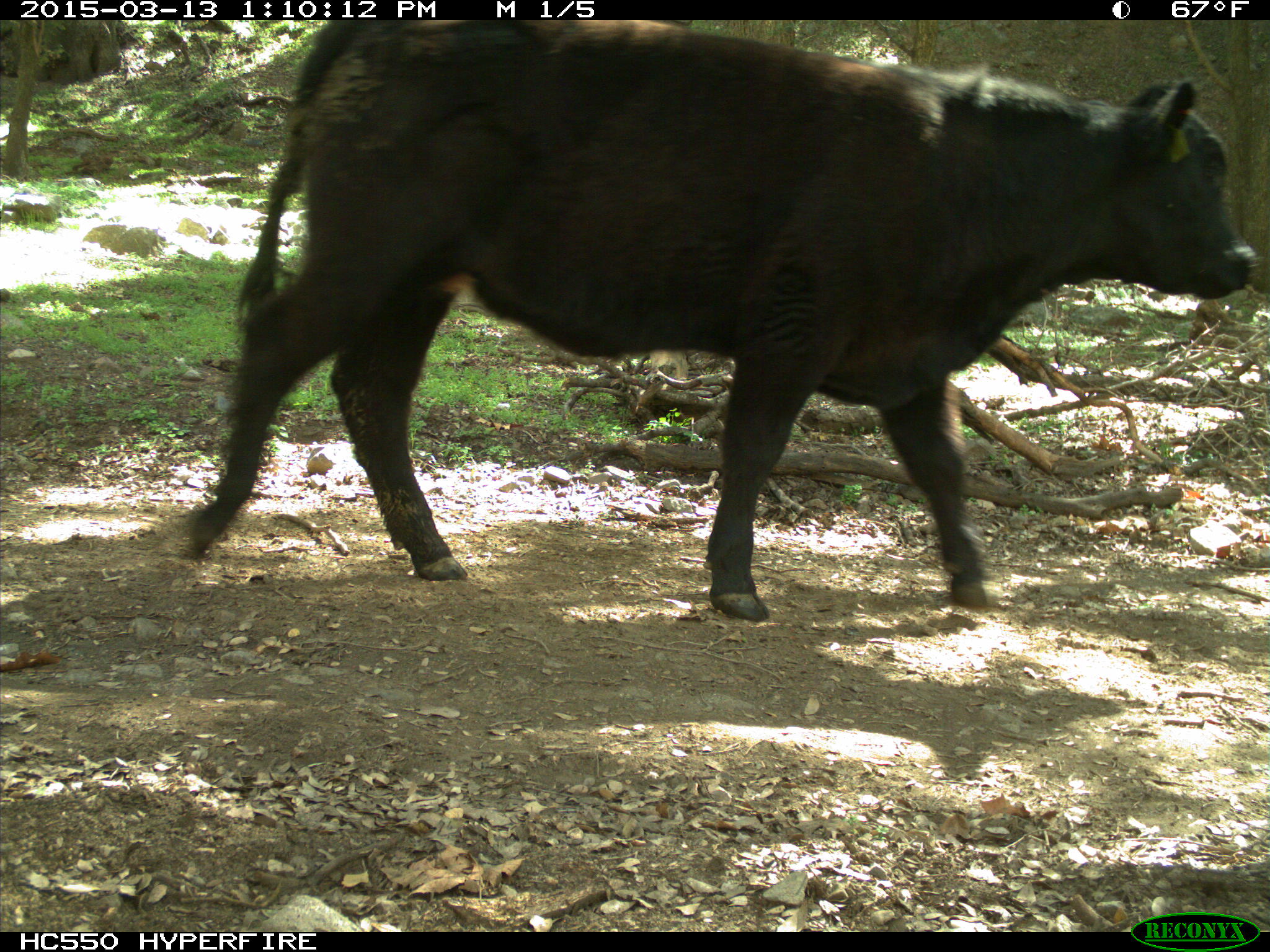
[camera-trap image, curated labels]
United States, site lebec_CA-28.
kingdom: Animalia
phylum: Chordata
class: Mammalia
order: Artiodactyla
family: Bovidae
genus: Bos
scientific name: Bos taurus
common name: domestic cow